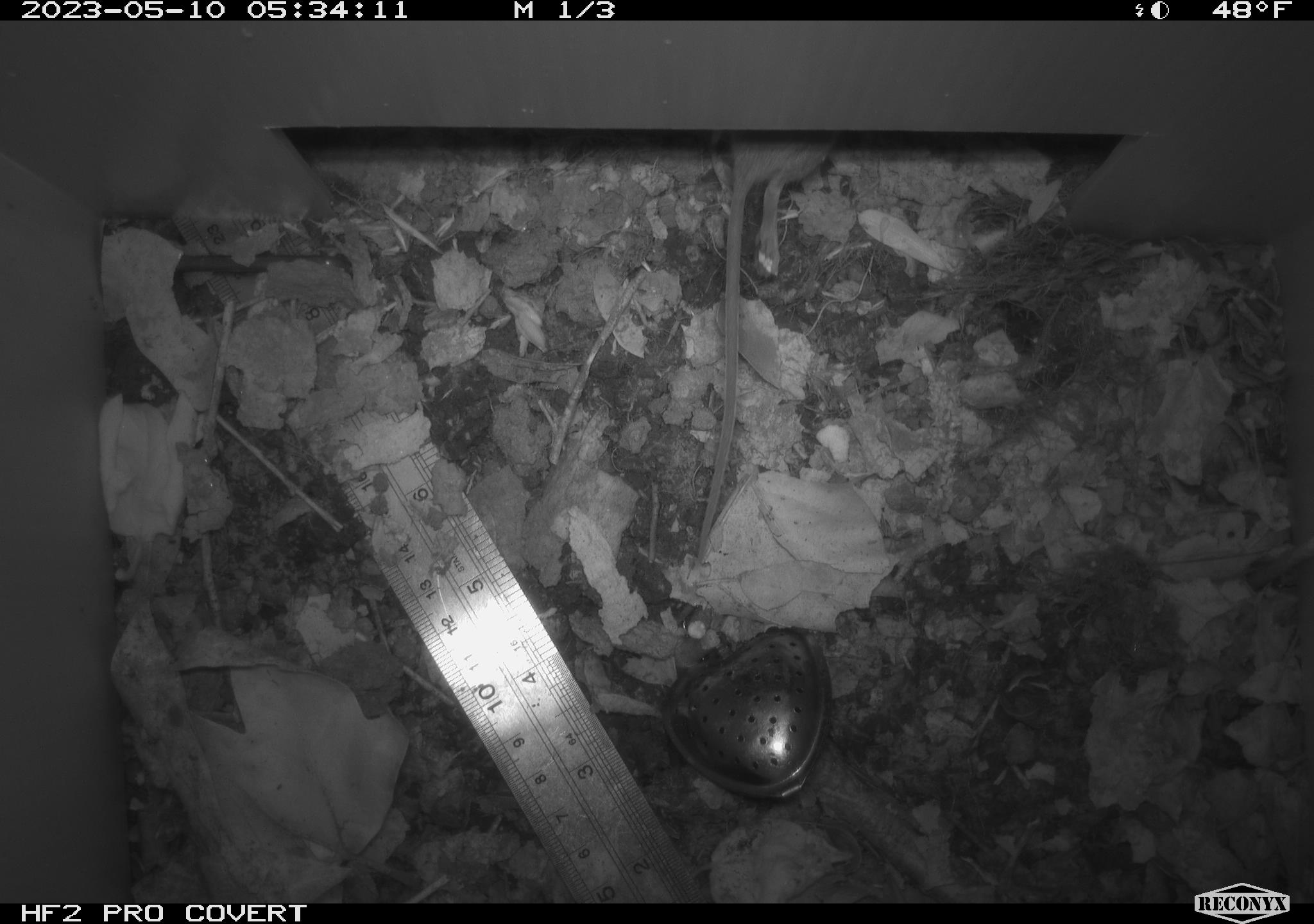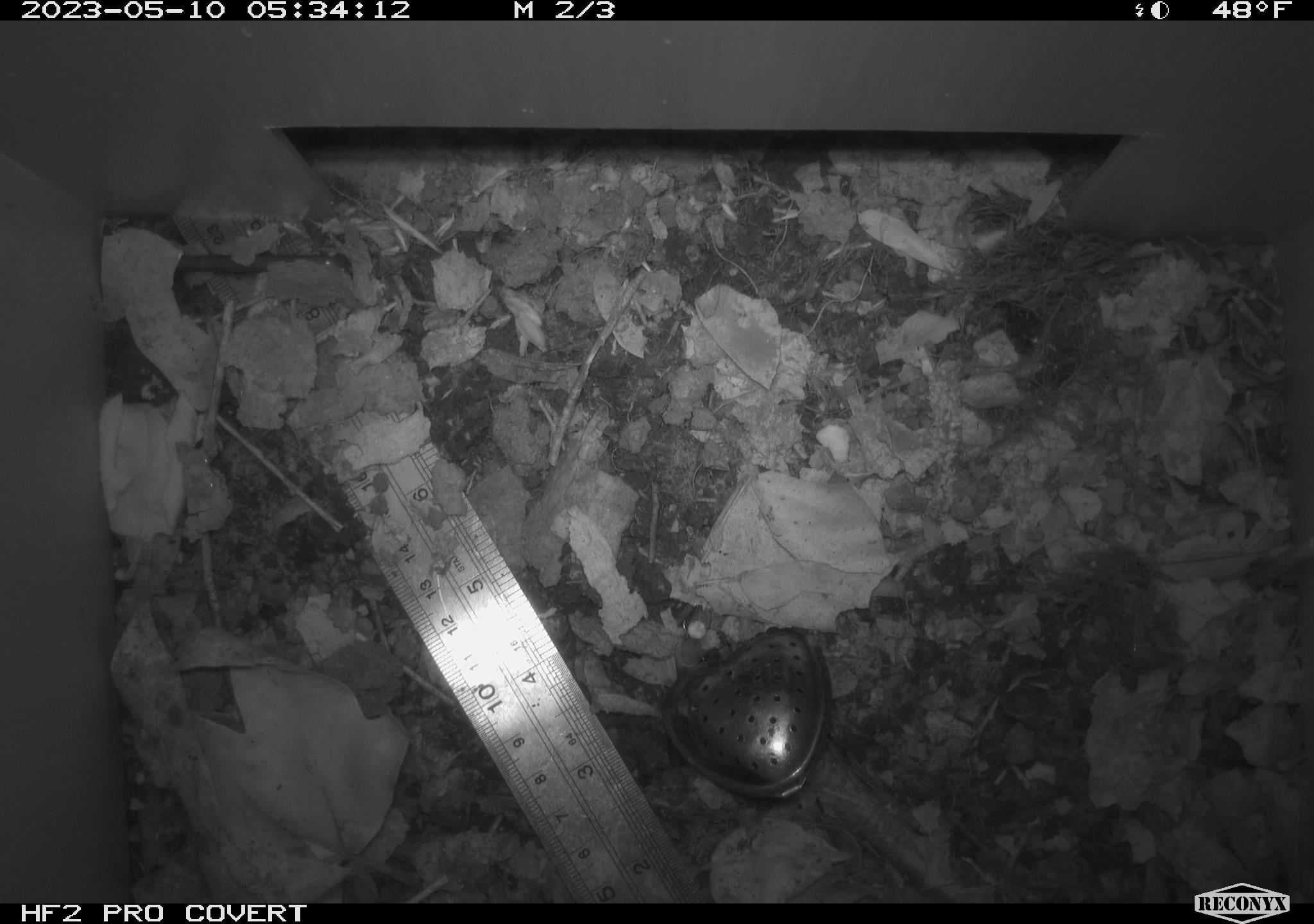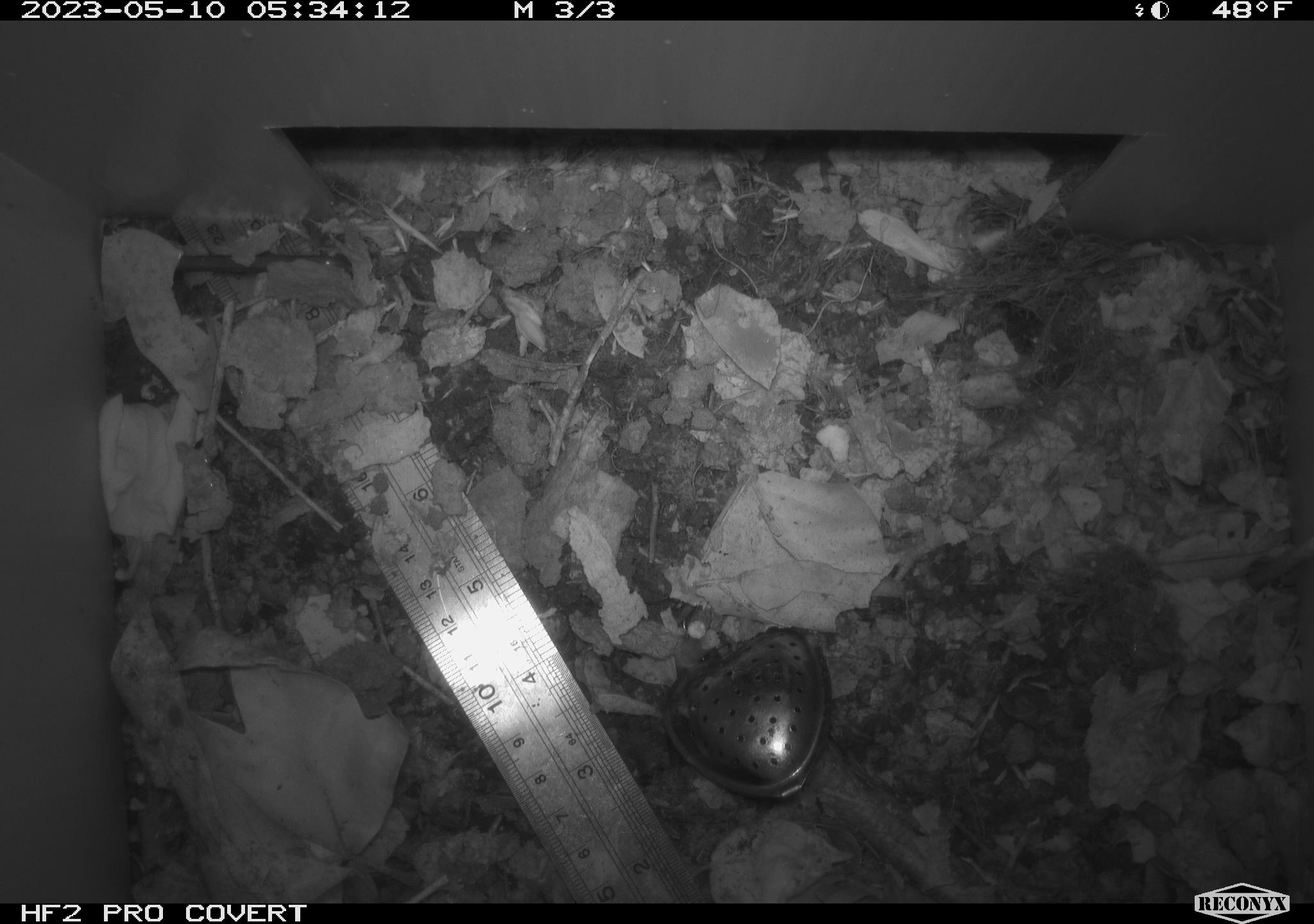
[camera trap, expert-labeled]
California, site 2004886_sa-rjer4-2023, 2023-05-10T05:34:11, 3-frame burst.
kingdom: Animalia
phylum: Chordata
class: Mammalia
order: Rodentia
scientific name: Rodentia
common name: mouse species